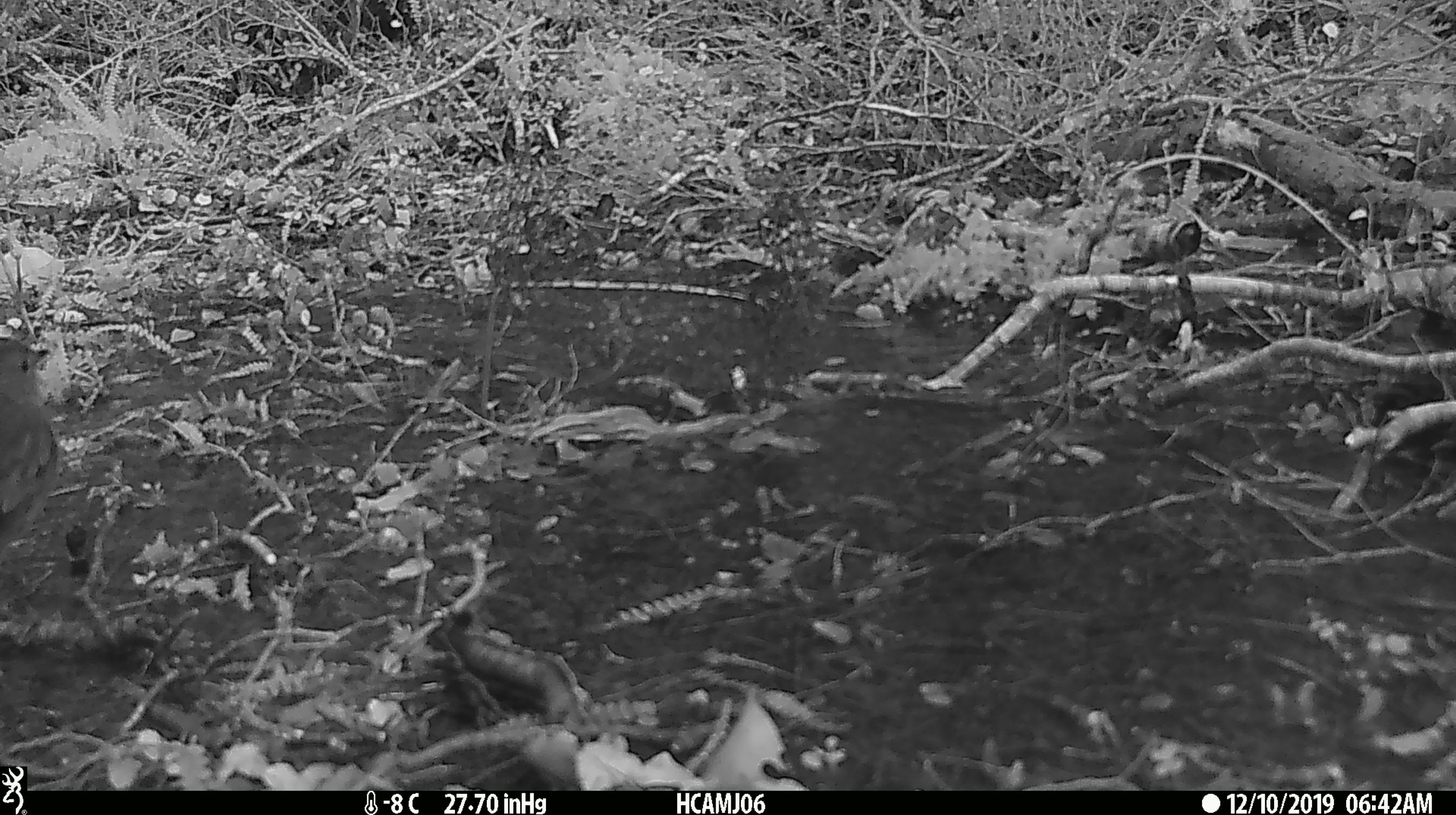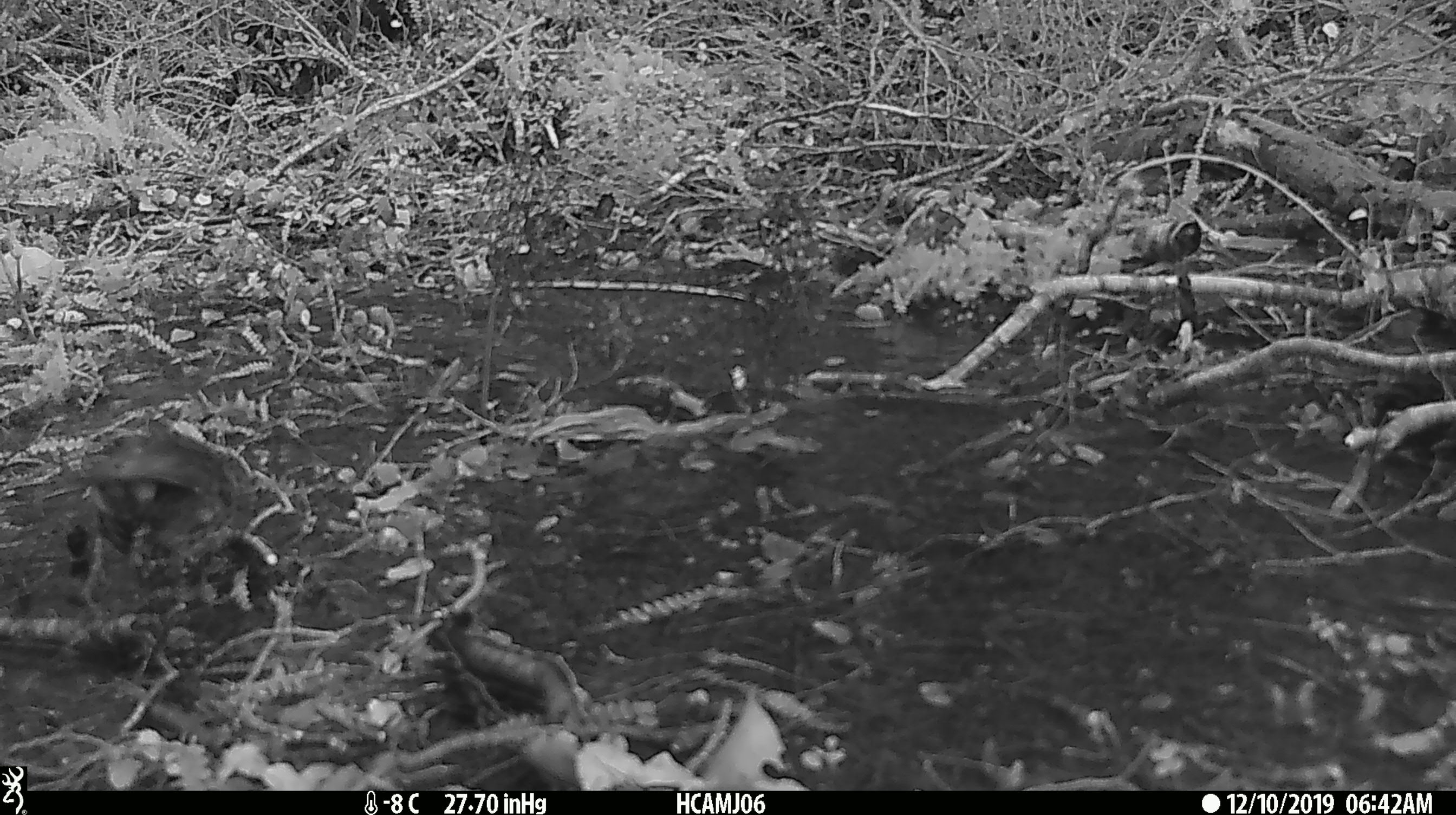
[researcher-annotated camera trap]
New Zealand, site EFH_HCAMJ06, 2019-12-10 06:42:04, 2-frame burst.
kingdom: Animalia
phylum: Chordata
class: Aves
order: Passeriformes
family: Petroicidae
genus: Petroica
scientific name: Petroica australis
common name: new zealand robin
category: robin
Robin (new zealand robin) (Petroica australis).